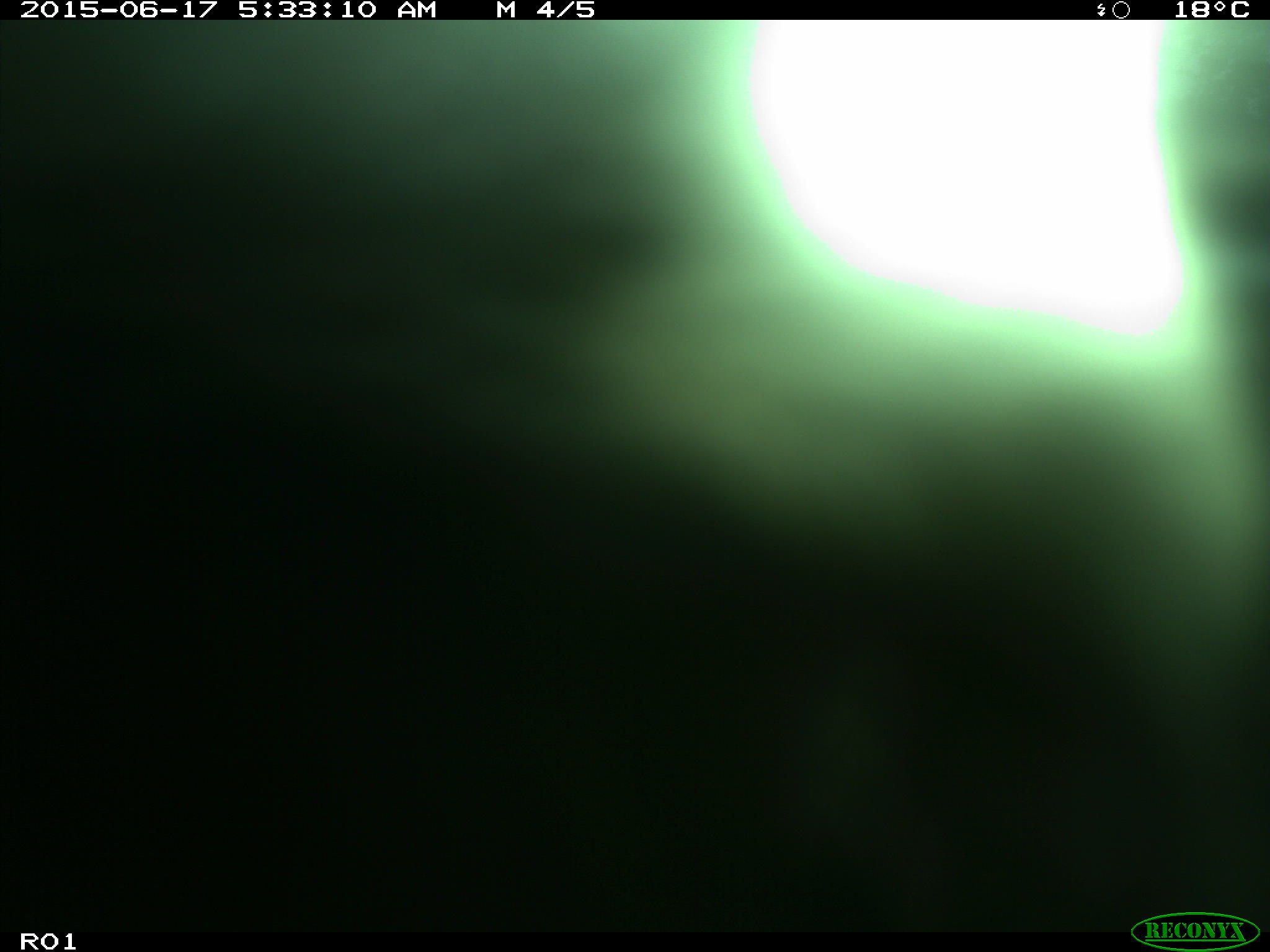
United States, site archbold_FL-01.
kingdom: Animalia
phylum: Chordata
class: Mammalia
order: Artiodactyla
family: Bovidae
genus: Bos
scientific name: Bos taurus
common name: domestic cow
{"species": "Bos taurus (domestic cow)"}